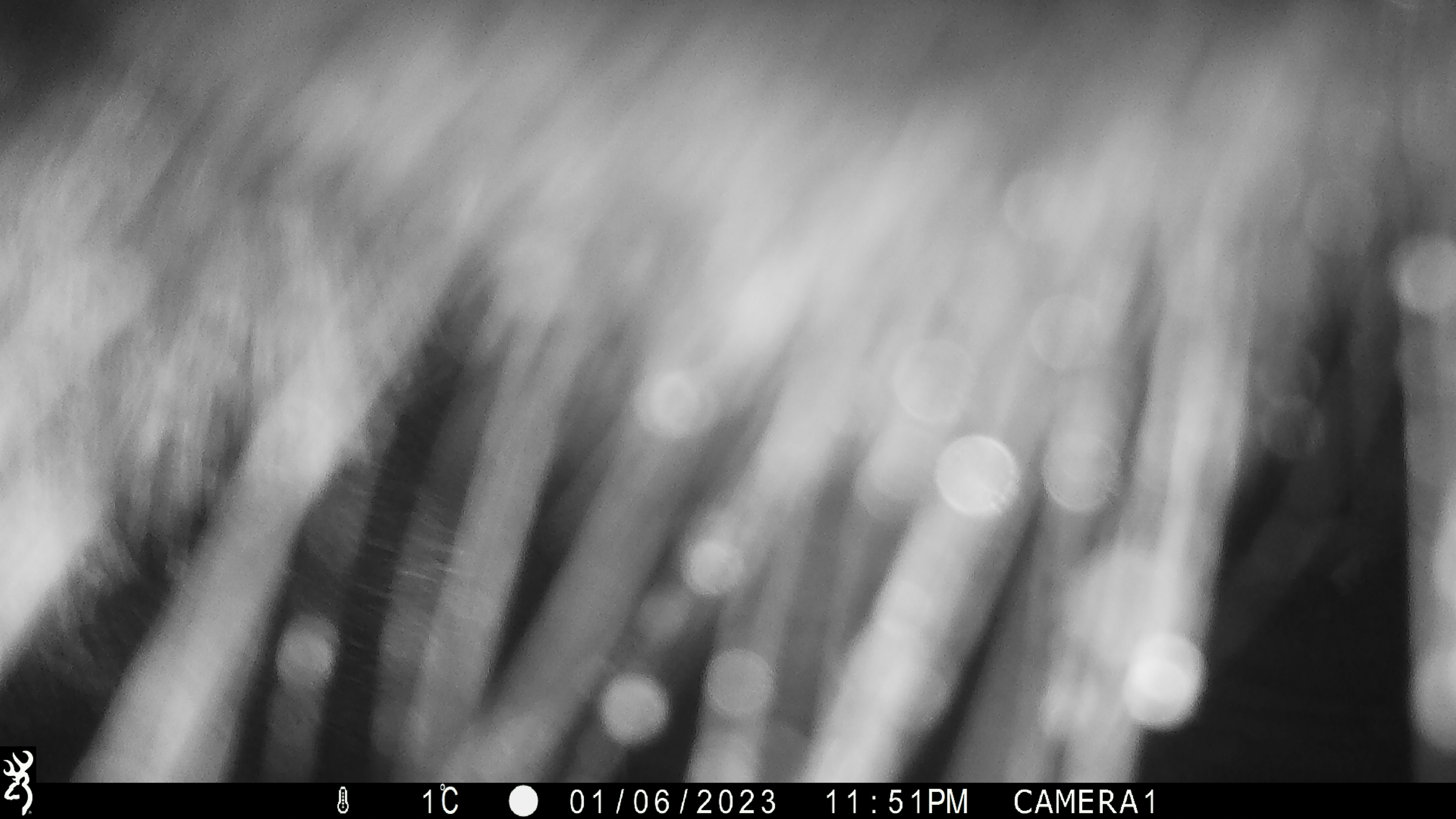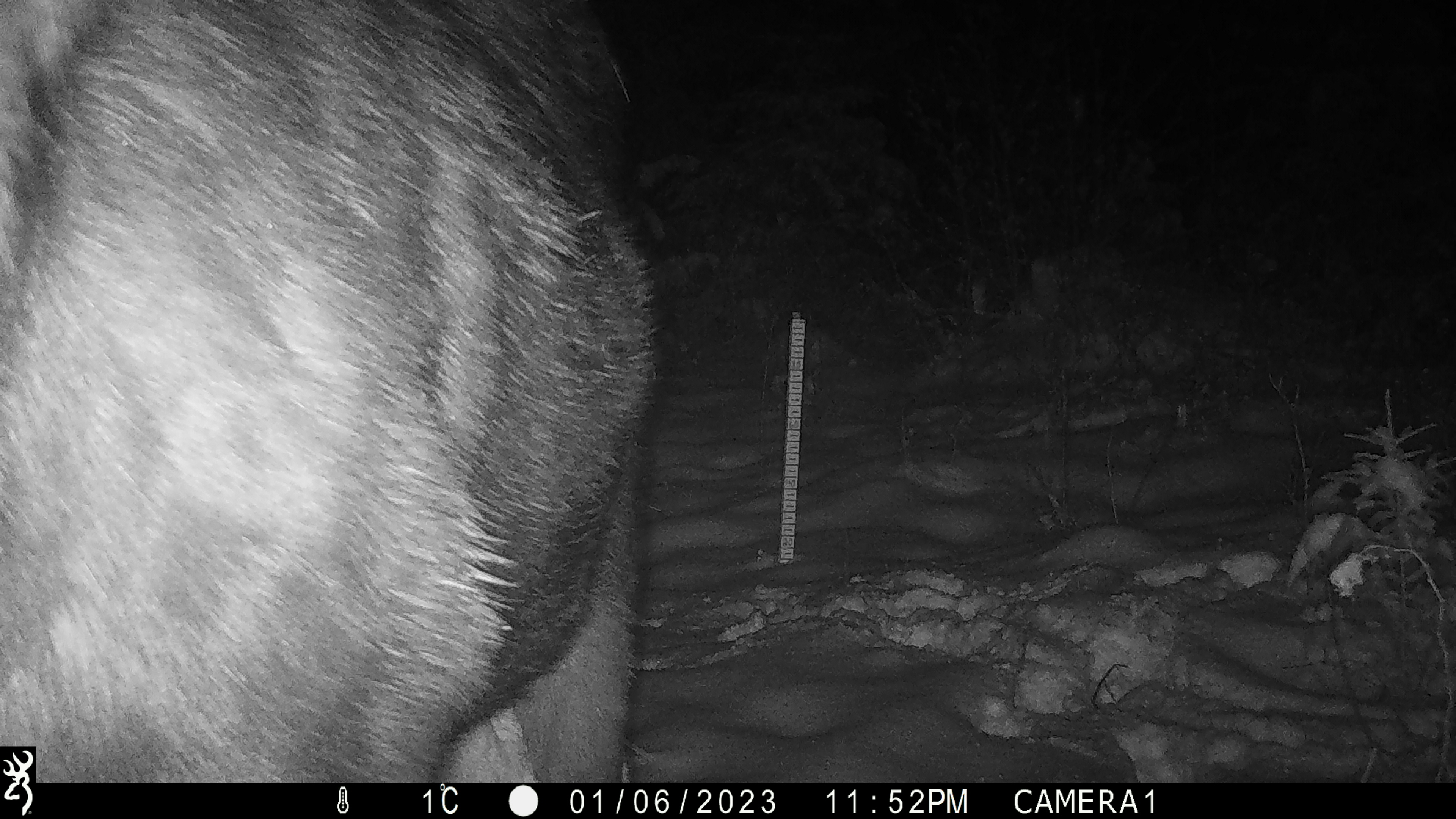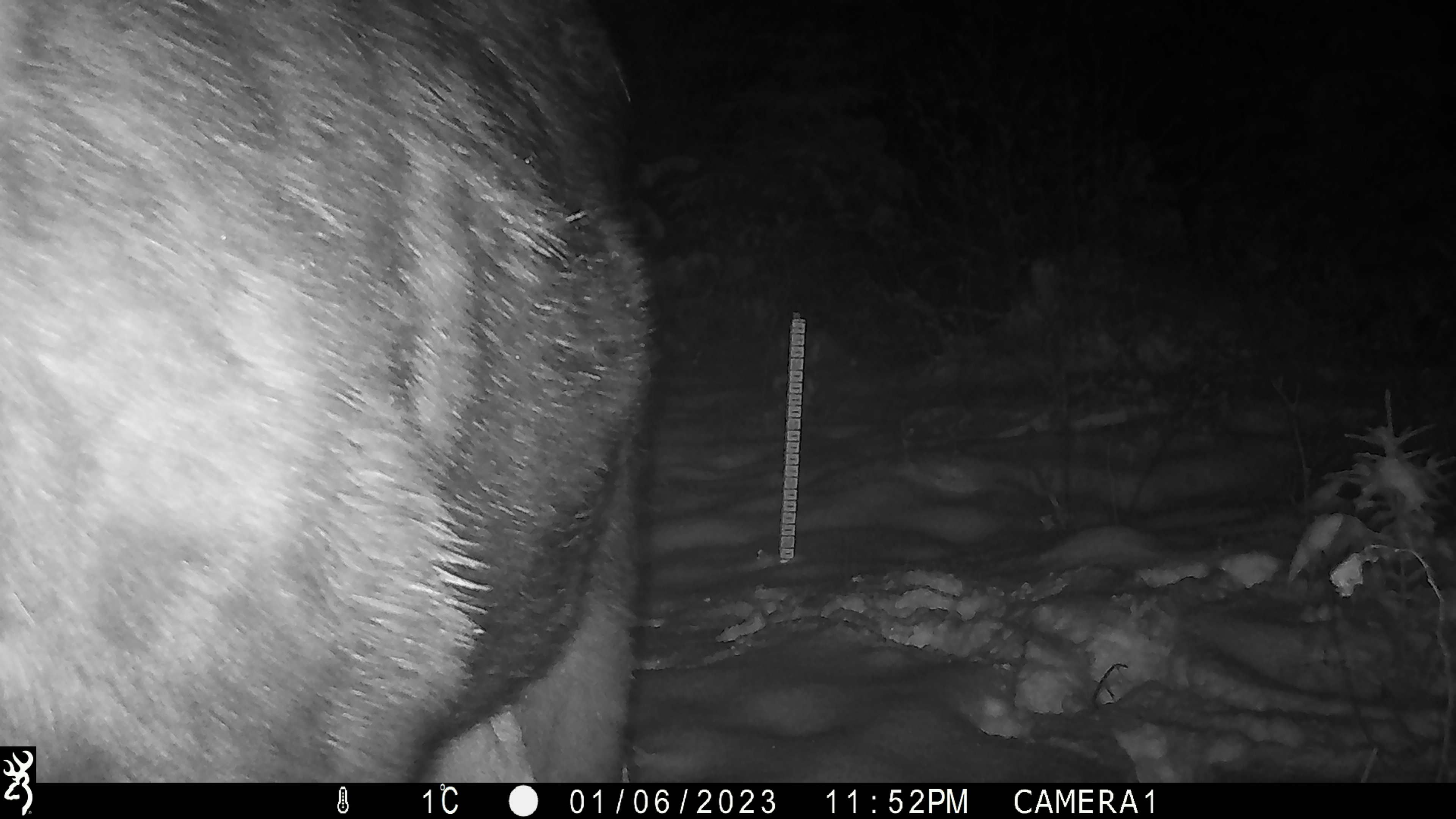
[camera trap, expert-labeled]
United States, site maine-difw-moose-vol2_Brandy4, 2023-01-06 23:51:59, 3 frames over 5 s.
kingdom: Animalia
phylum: Chordata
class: Mammalia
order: Artiodactyla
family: Cervidae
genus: Alces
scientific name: Alces alces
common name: moose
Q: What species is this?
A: Moose (Alces alces).